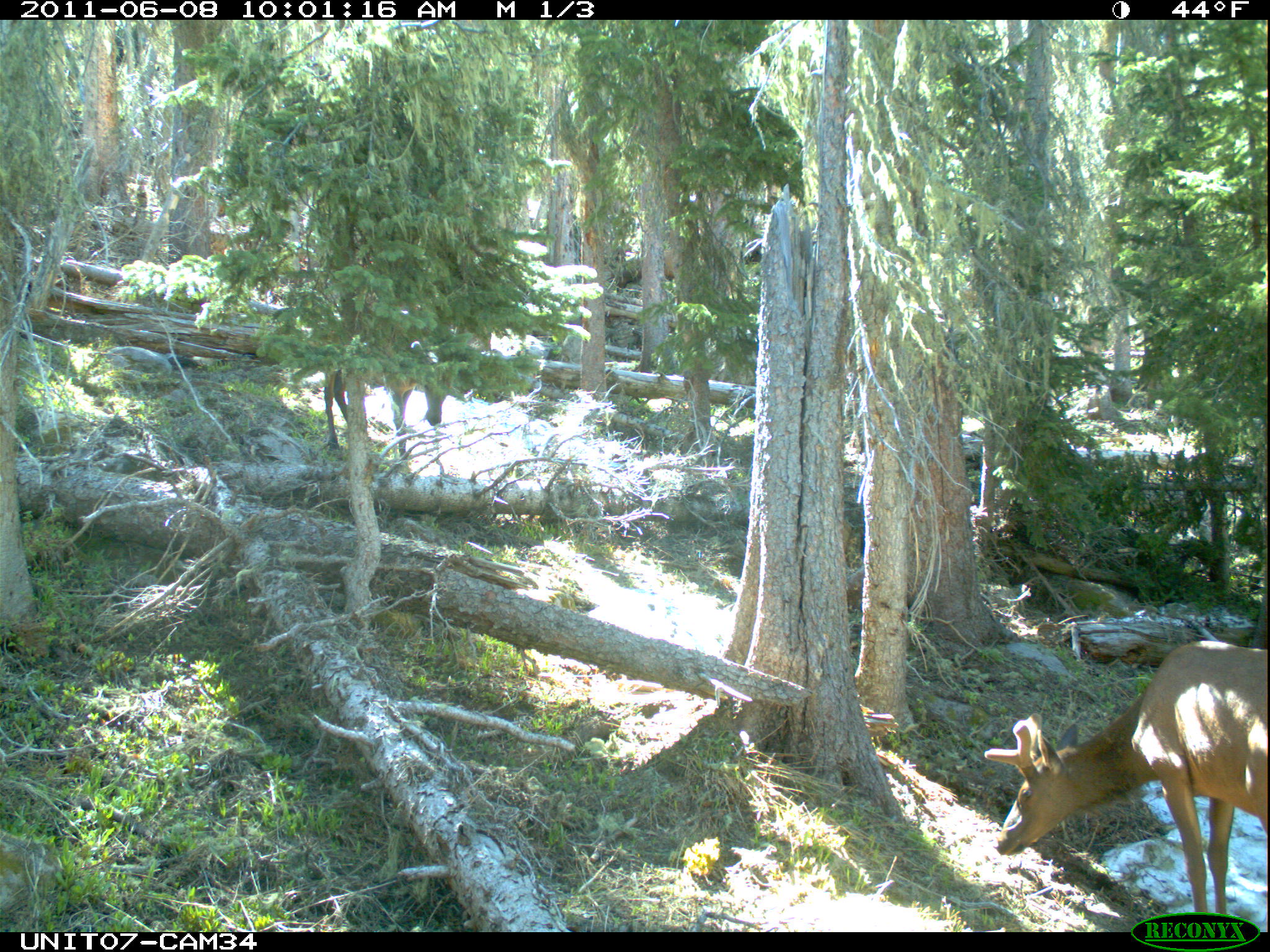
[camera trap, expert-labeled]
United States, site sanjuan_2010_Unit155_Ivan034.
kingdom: Animalia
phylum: Chordata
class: Mammalia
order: Artiodactyla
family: Cervidae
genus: Cervus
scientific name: Cervus elaphus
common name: red deer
Cervus elaphus (red deer).